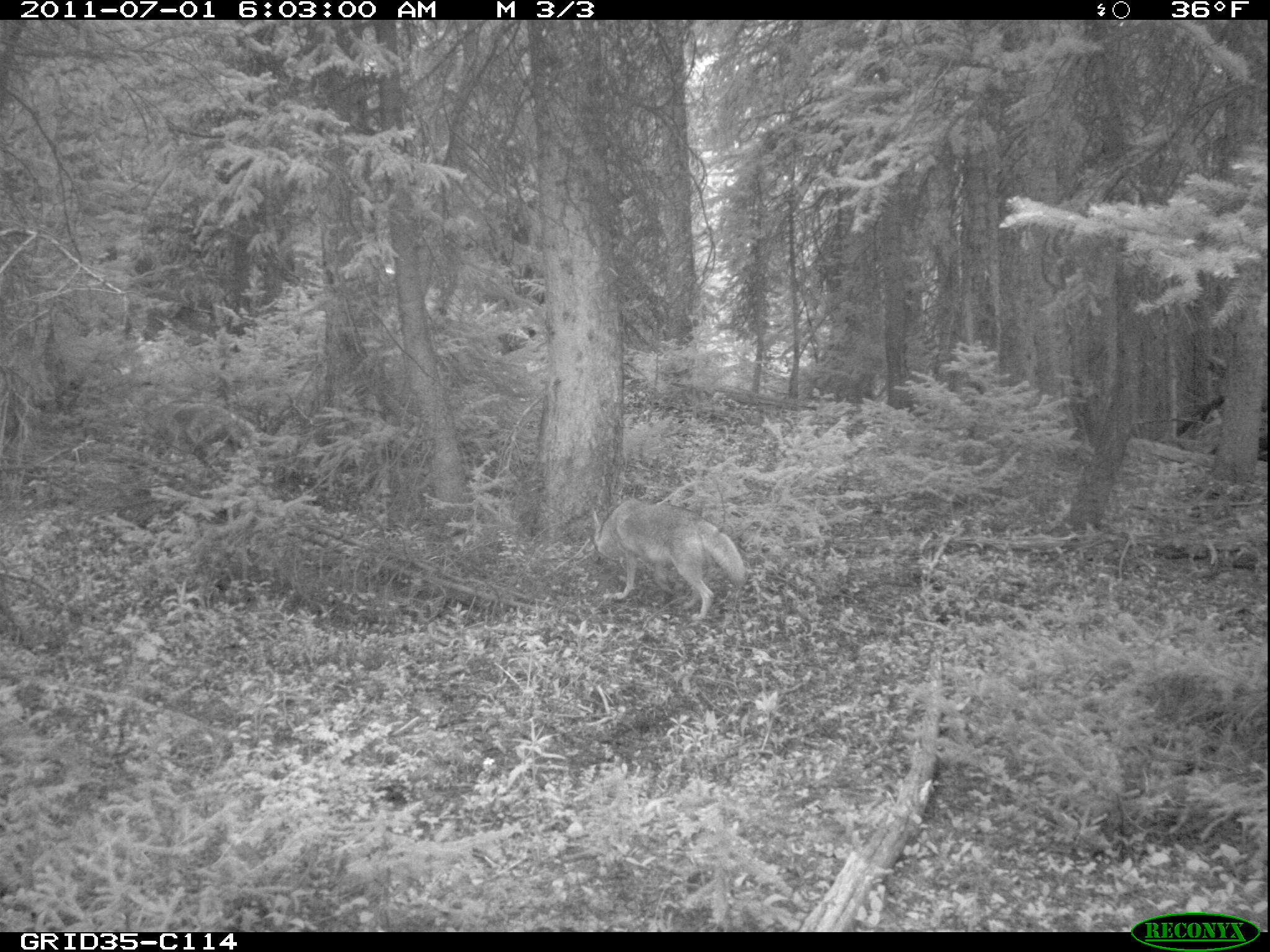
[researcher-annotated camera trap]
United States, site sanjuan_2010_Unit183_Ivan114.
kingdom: Animalia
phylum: Chordata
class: Mammalia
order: Carnivora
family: Canidae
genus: Canis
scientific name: Canis latrans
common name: coyote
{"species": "Canis latrans (coyote)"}